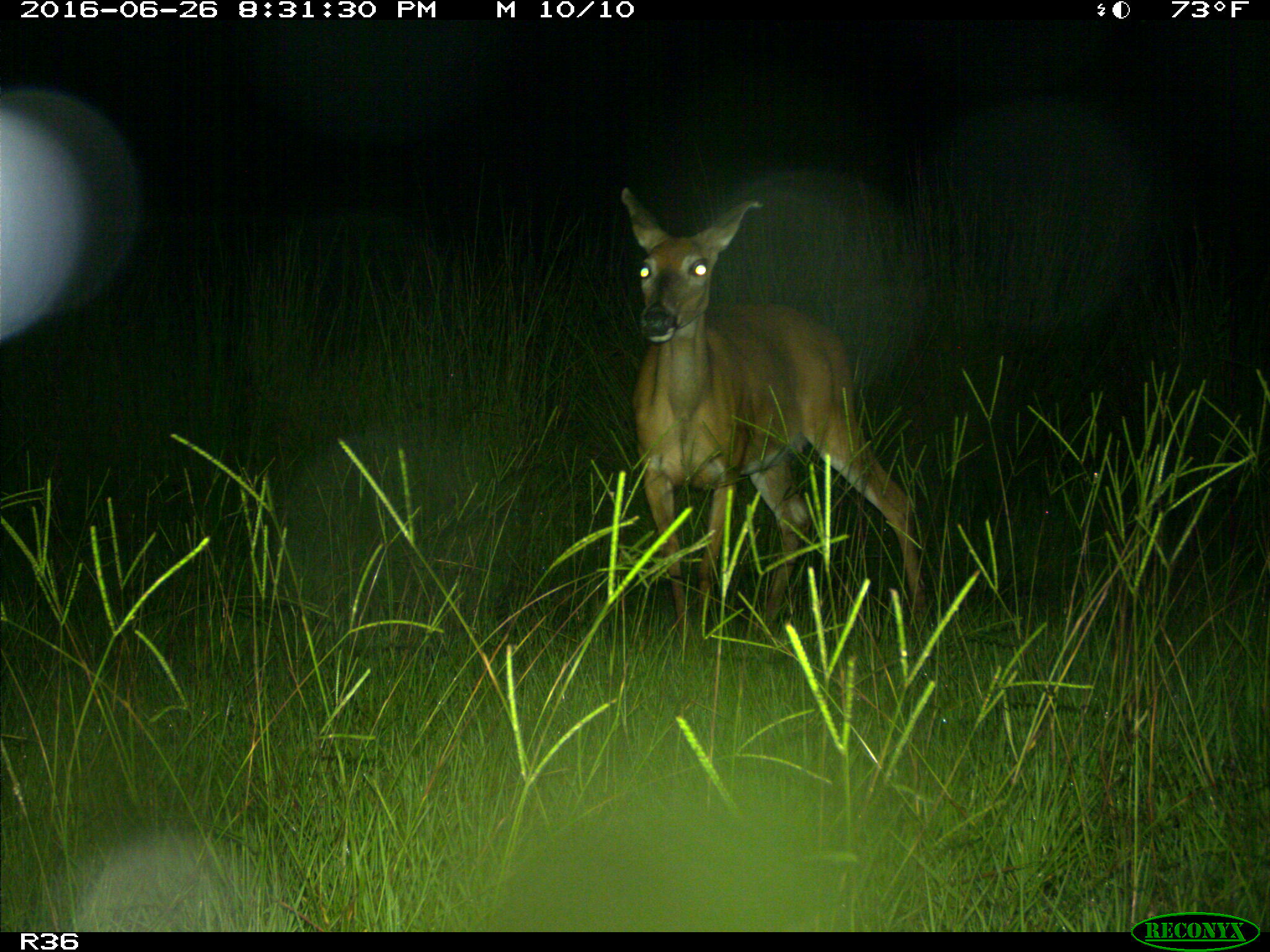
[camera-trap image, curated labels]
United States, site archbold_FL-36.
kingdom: Animalia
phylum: Chordata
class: Mammalia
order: Artiodactyla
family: Cervidae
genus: Odocoileus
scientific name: Odocoileus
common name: deer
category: unidentified deer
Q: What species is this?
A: Unidentified deer (deer) (Odocoileus).